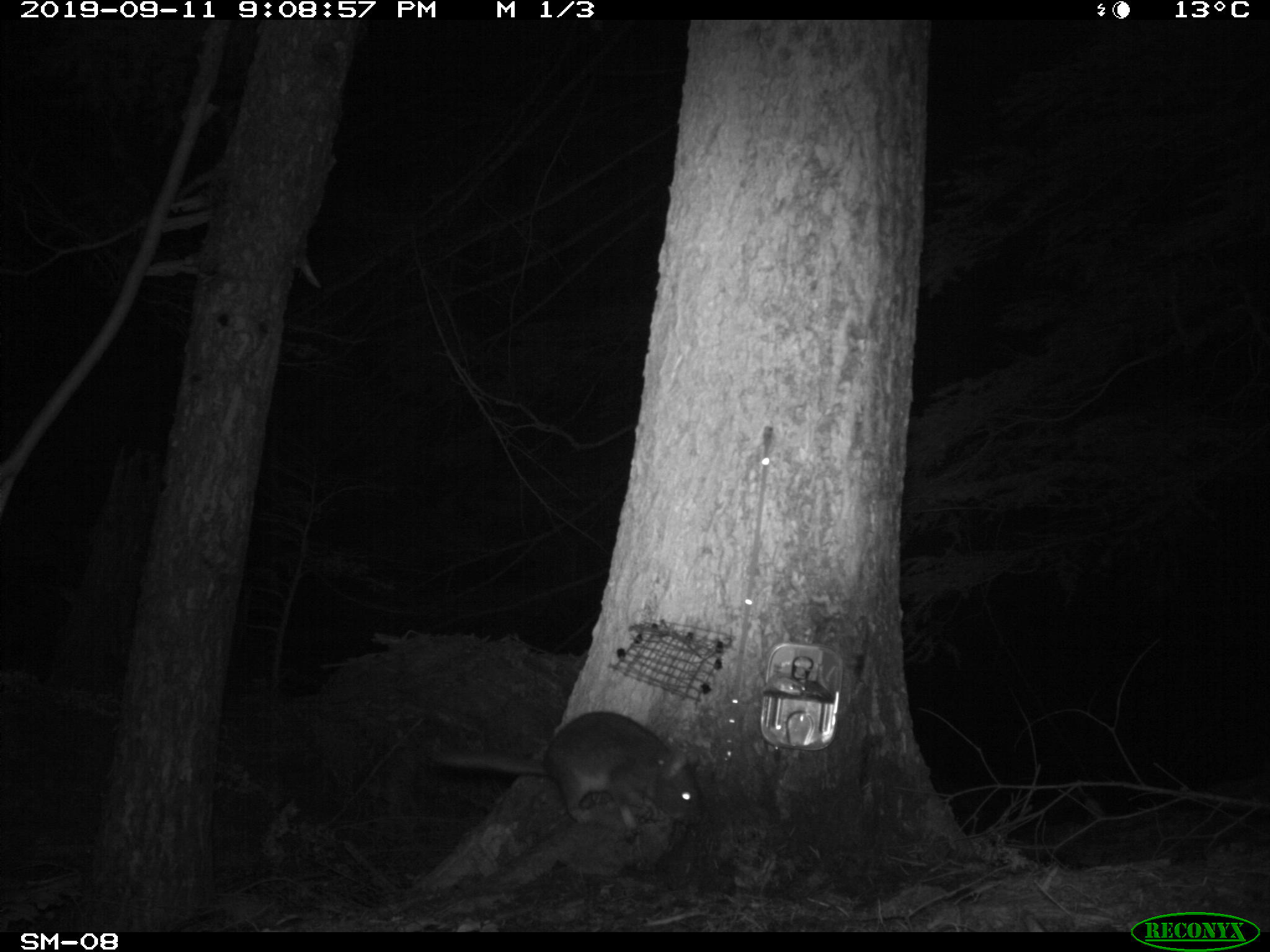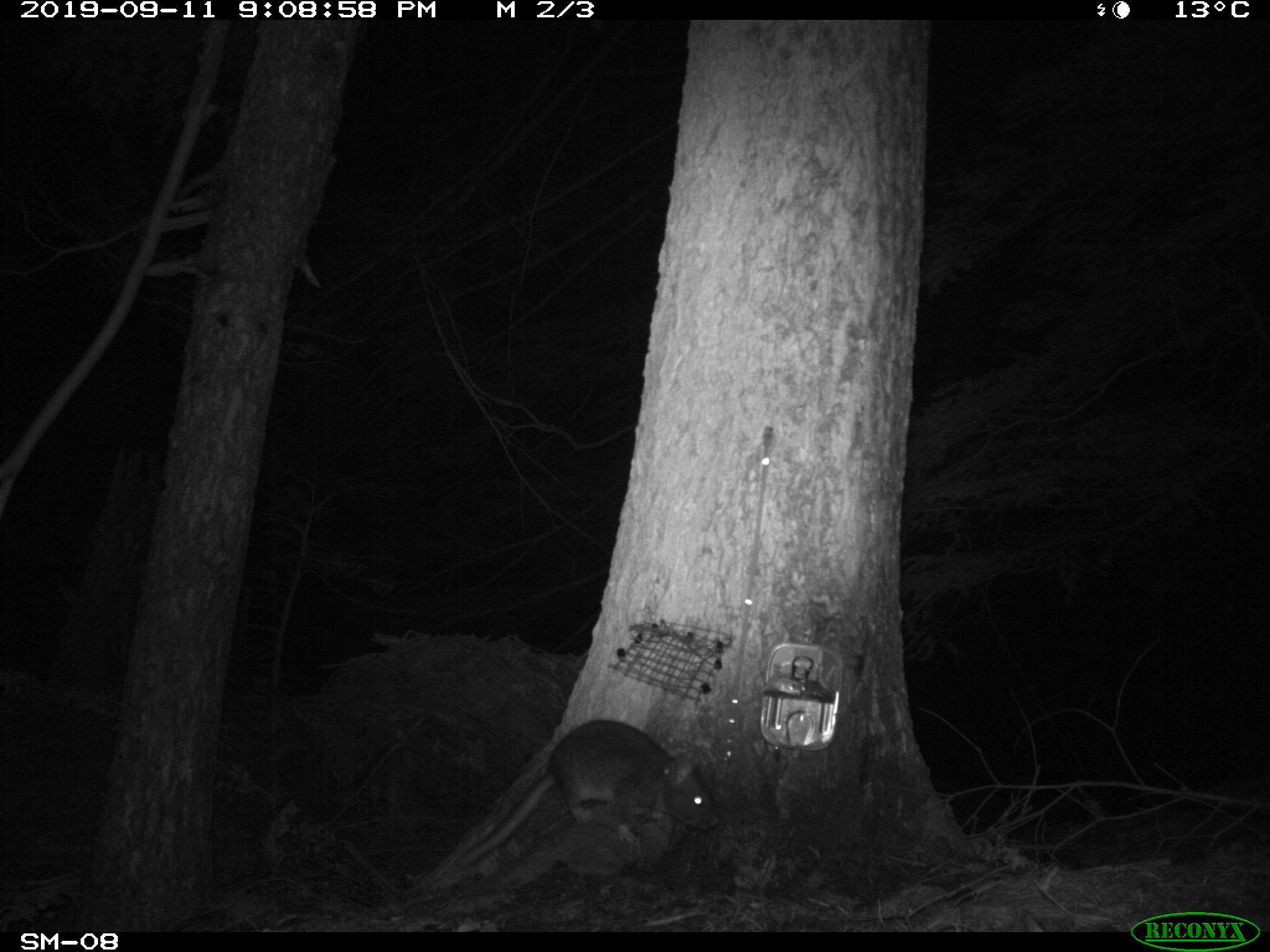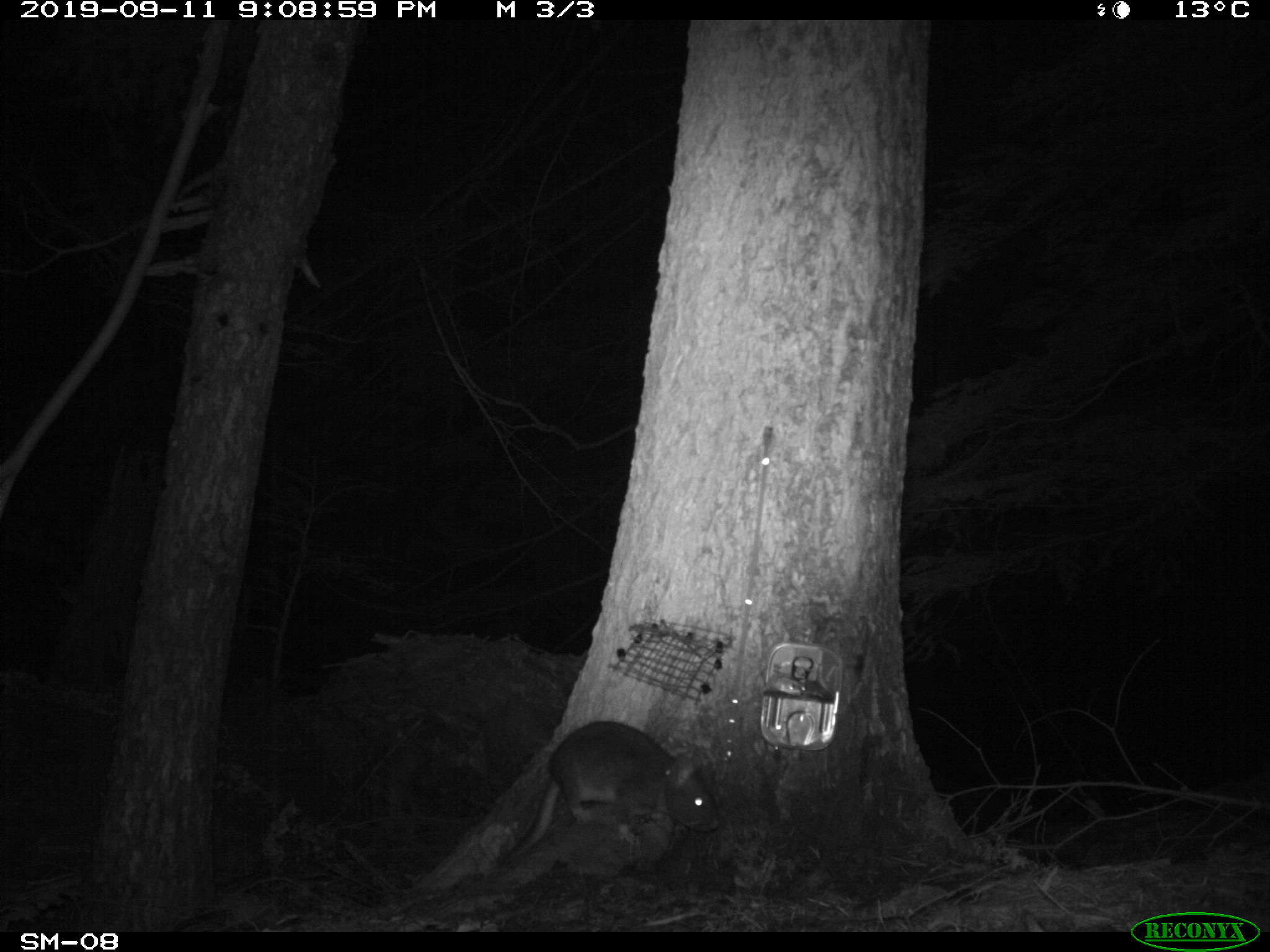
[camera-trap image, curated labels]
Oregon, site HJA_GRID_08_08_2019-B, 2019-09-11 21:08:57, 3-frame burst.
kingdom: Animalia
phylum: Chordata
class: Mammalia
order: Rodentia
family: Cricetidae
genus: Neotoma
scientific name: Neotoma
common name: woodrats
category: neotoma species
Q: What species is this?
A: Neotoma species (woodrats) (Neotoma).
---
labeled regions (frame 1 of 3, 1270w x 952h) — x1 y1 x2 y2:
neotoma species: 408 700 723 839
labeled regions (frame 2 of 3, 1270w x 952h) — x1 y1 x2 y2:
neotoma species: 430 700 731 887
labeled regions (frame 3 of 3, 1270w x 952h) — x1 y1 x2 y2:
neotoma species: 485 706 734 884